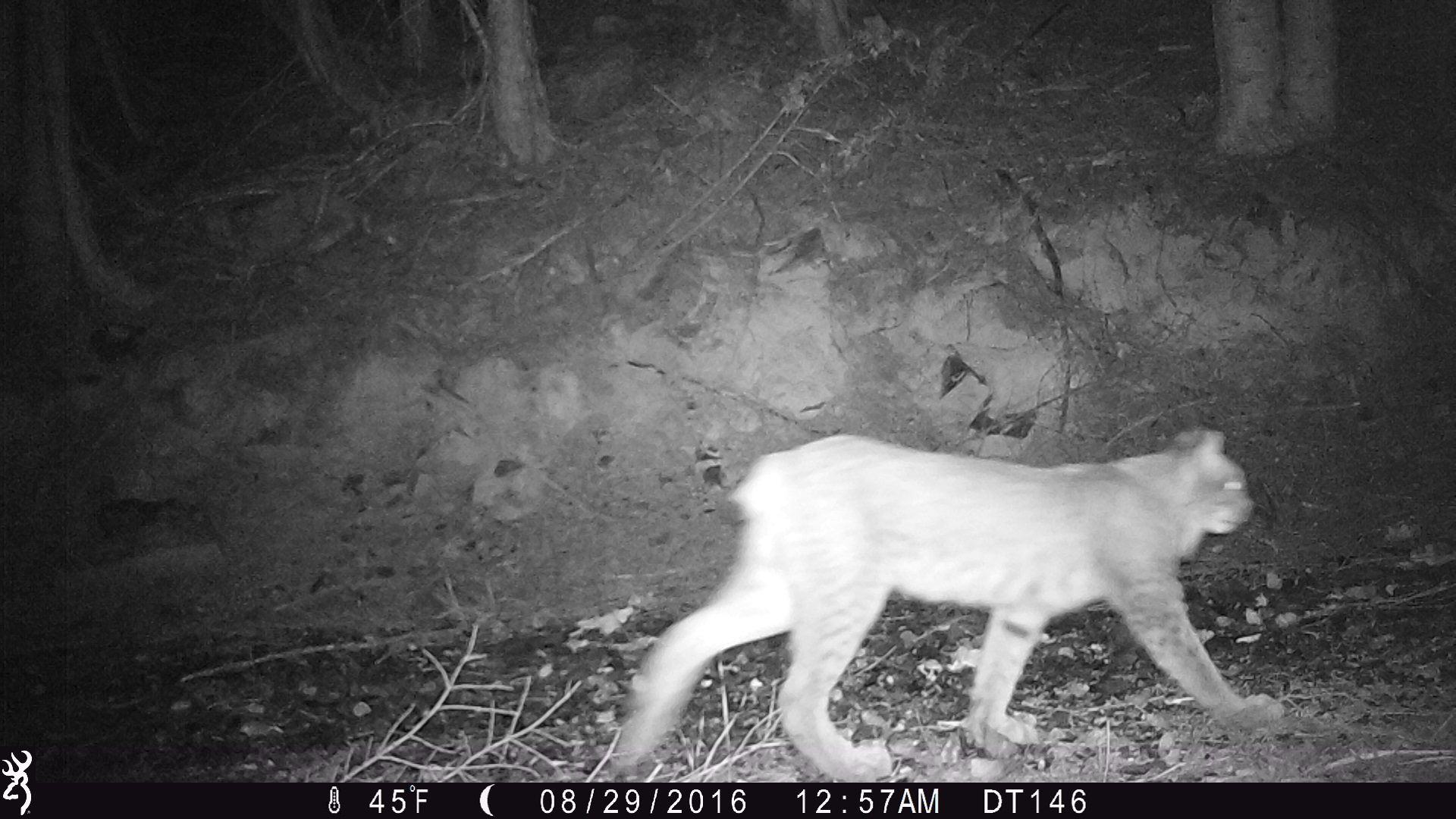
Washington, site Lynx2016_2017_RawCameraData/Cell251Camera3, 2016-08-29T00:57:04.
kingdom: Animalia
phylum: Chordata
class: Mammalia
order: Carnivora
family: Felidae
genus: Lynx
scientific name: Lynx canadensis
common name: canada lynx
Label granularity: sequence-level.